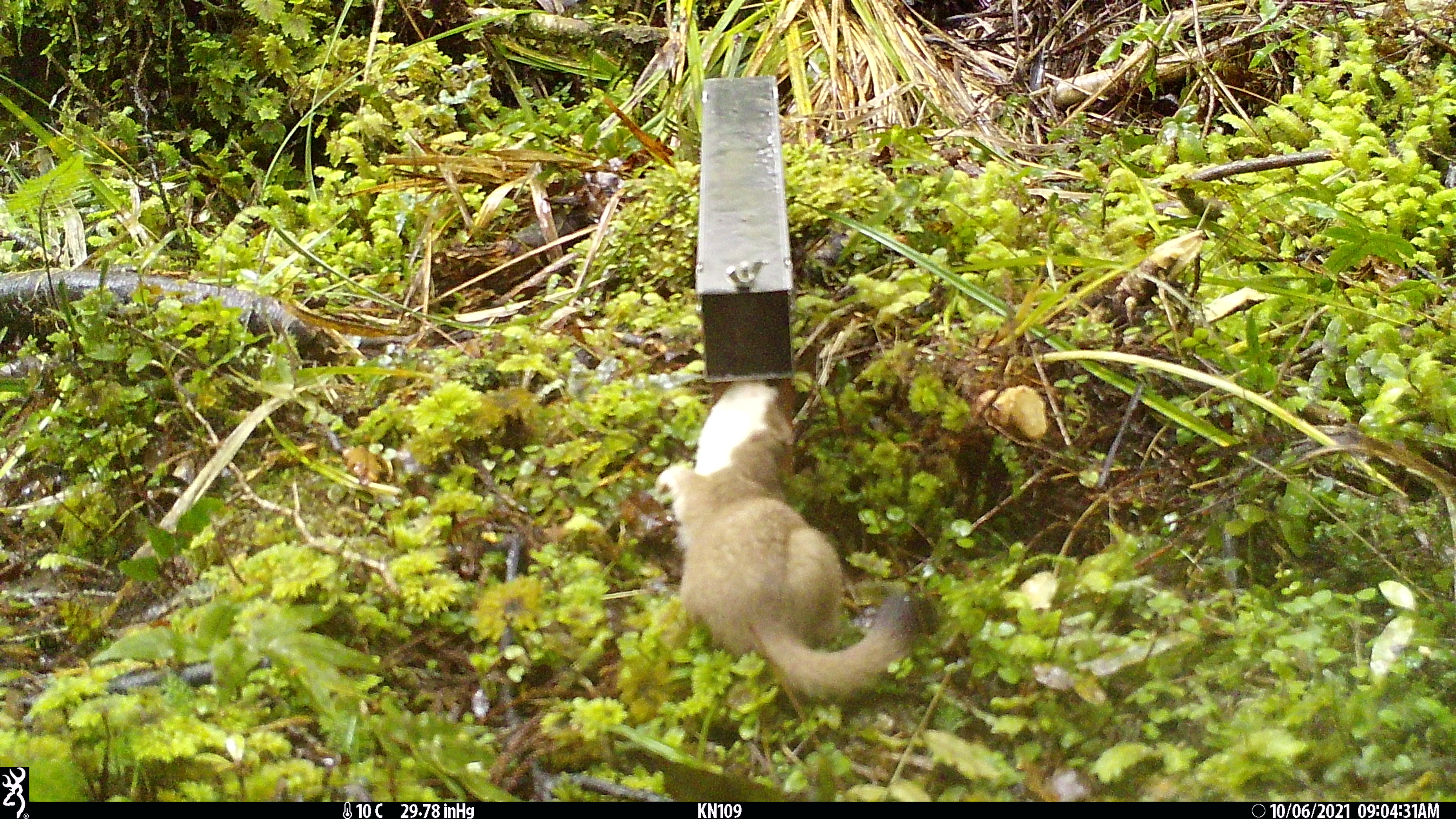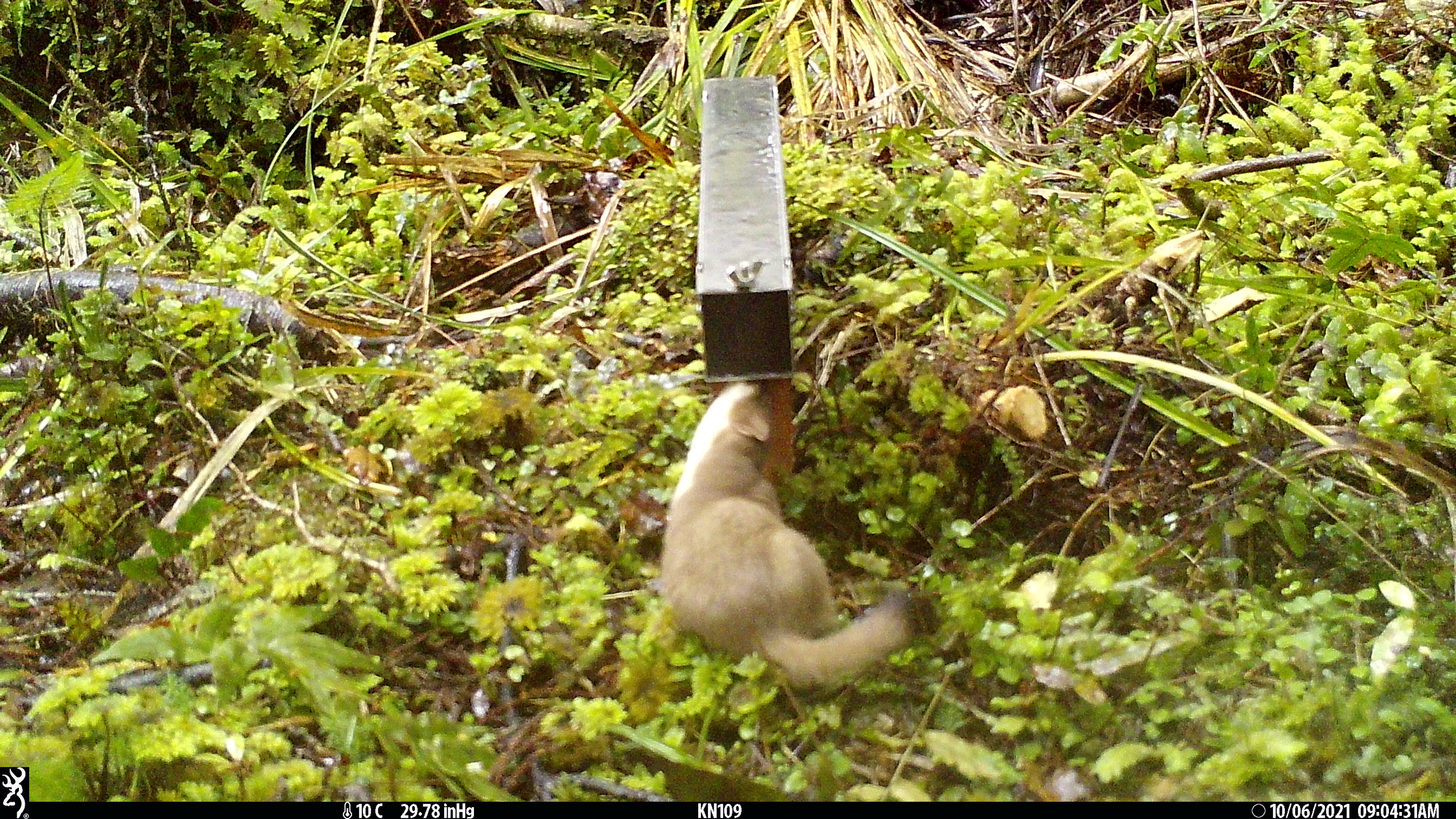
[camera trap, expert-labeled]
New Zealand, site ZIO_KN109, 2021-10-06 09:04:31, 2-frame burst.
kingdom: Animalia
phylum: Chordata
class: Mammalia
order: Carnivora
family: Mustelidae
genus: Mustela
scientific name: Mustela erminea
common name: stoat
Stoat (Mustela erminea).